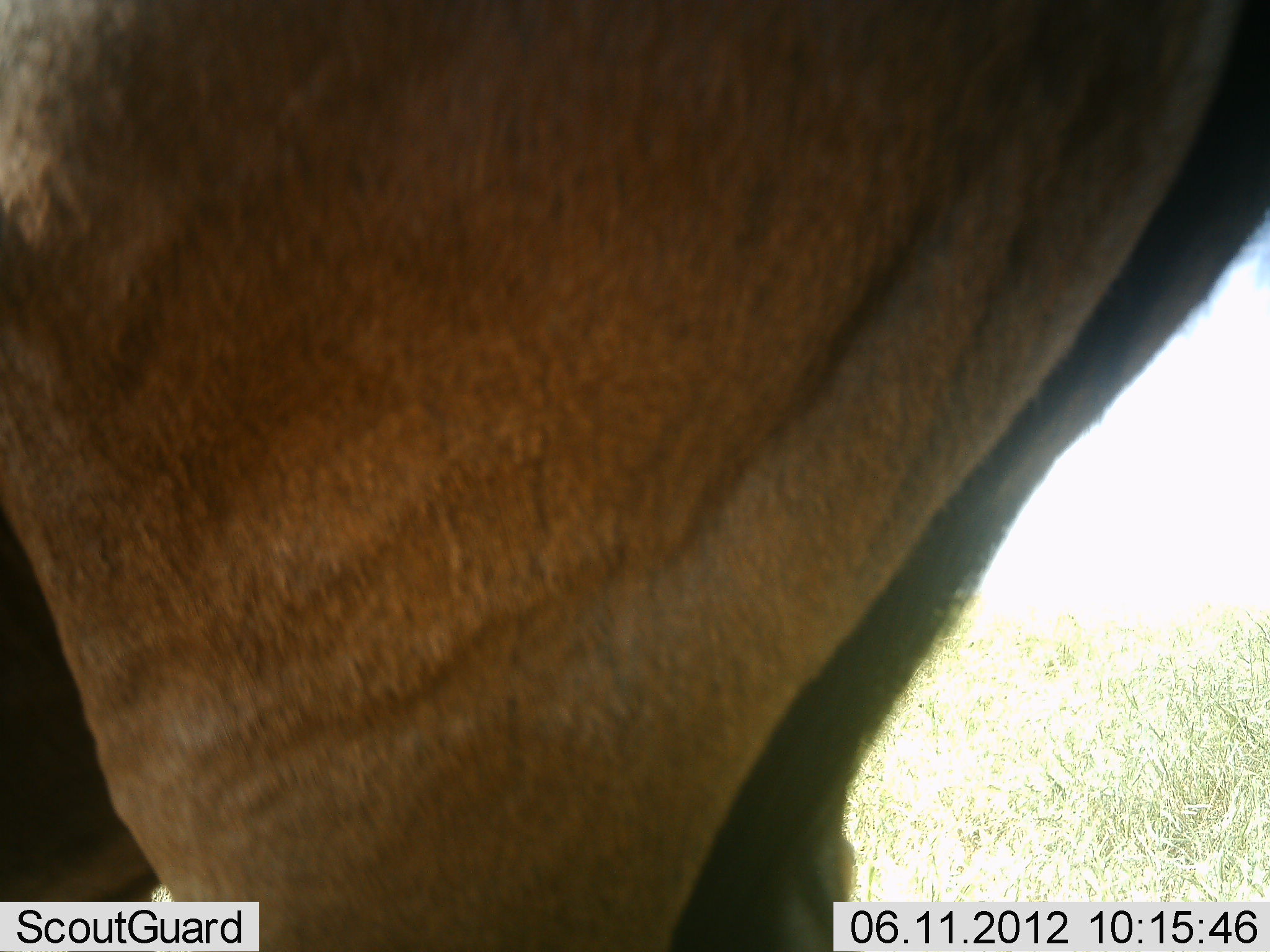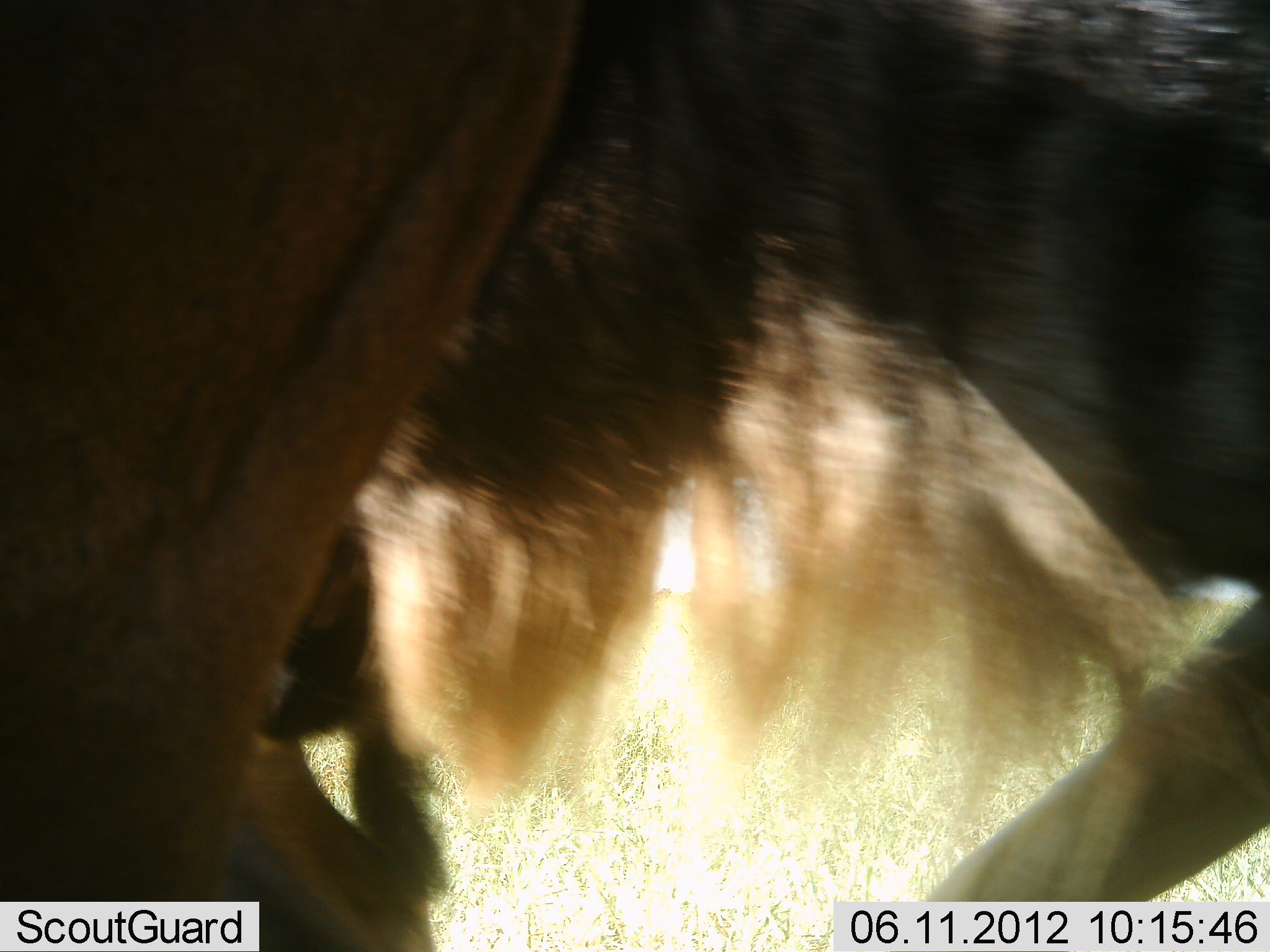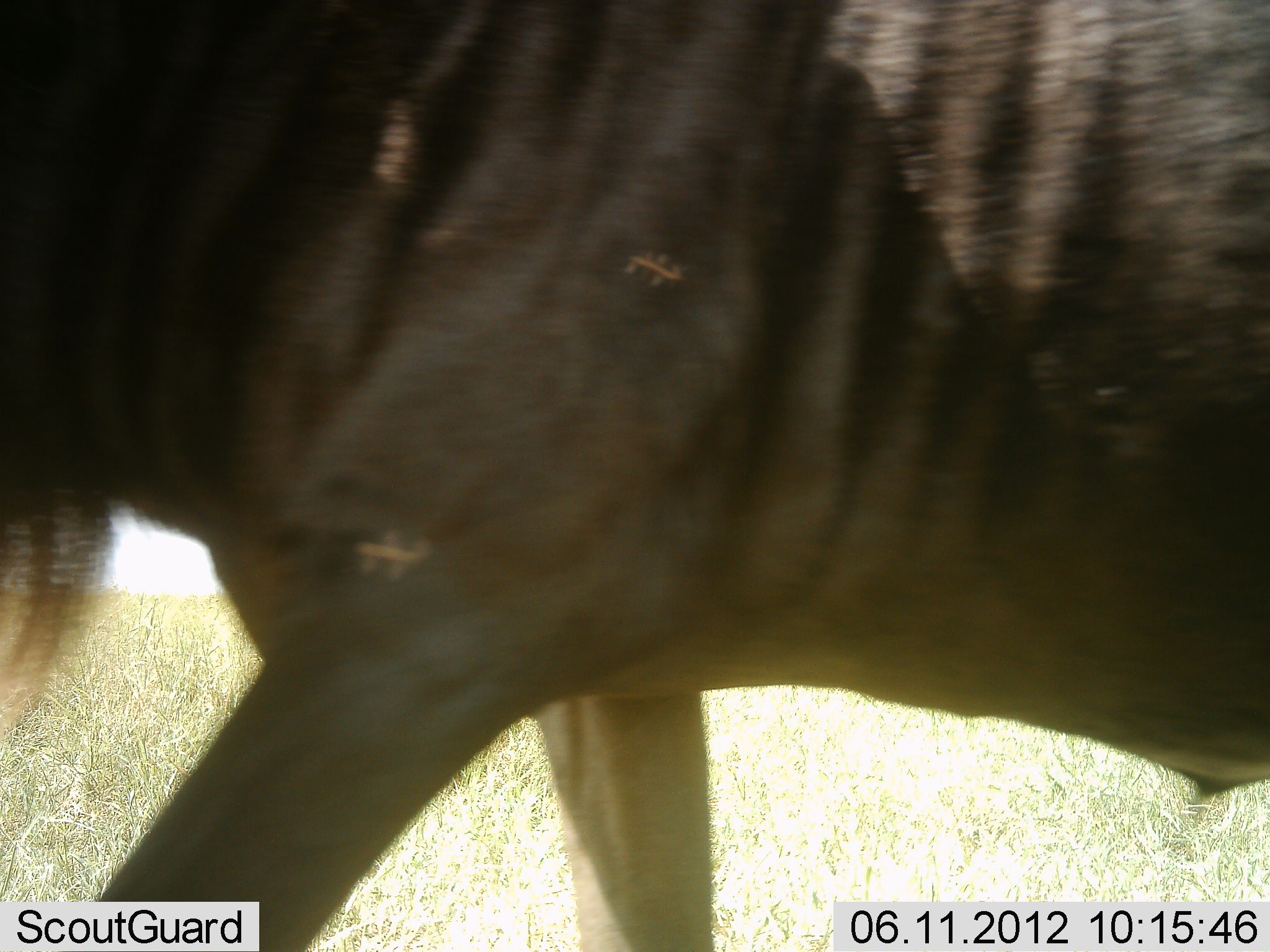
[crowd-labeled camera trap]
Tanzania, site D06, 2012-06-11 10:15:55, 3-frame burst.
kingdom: Animalia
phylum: Chordata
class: Mammalia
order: Artiodactyla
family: Bovidae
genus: Connochaetes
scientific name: Connochaetes taurinus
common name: blue wildebeest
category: wildebeest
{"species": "wildebeest (blue wildebeest) (Connochaetes taurinus)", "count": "2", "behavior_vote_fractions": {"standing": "0%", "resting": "0%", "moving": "100%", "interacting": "0%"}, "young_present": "0%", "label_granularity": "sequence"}